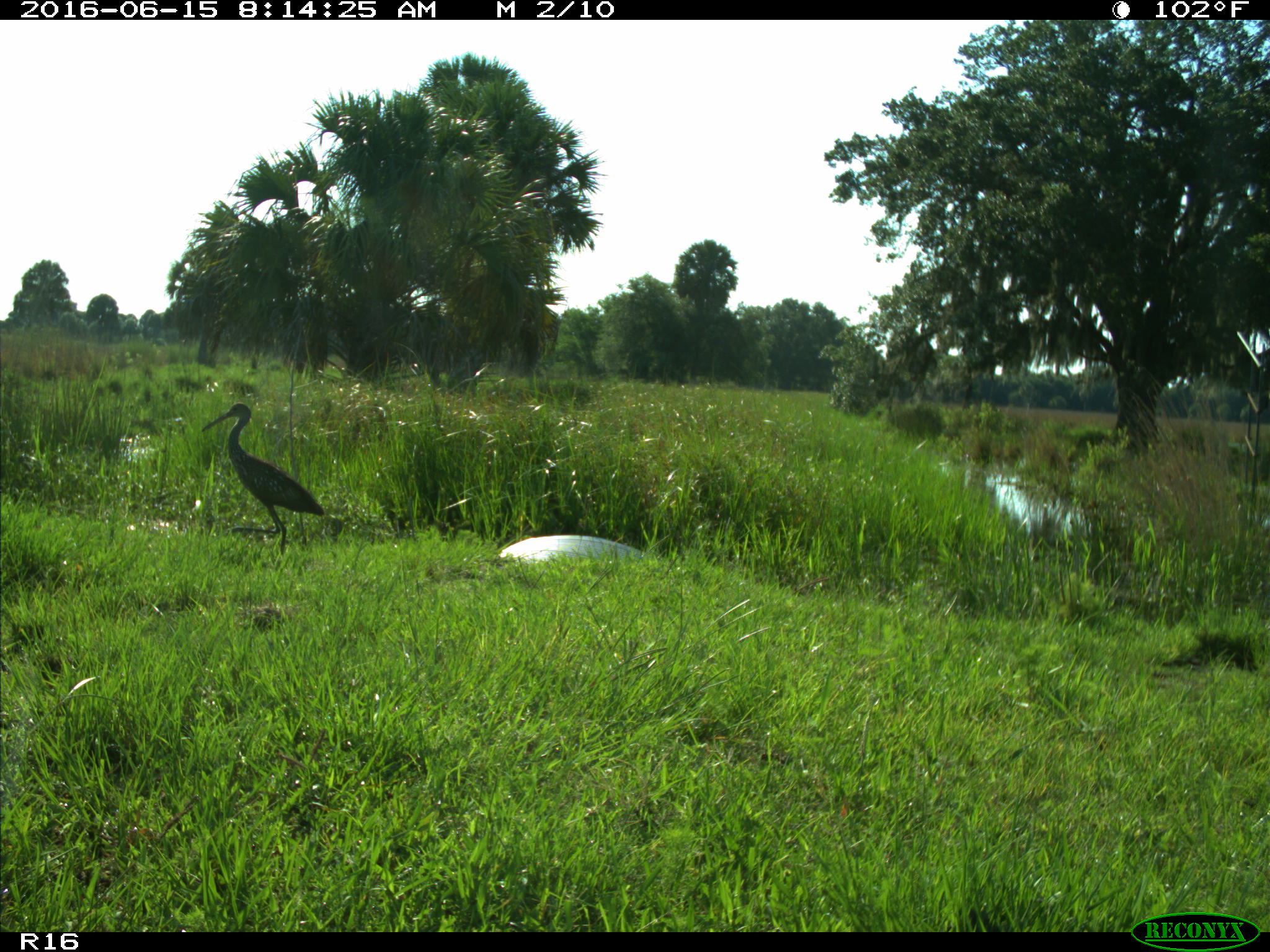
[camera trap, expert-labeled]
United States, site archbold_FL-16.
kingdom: Animalia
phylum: Chordata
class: Aves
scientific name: Aves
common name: birds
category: unidentified bird